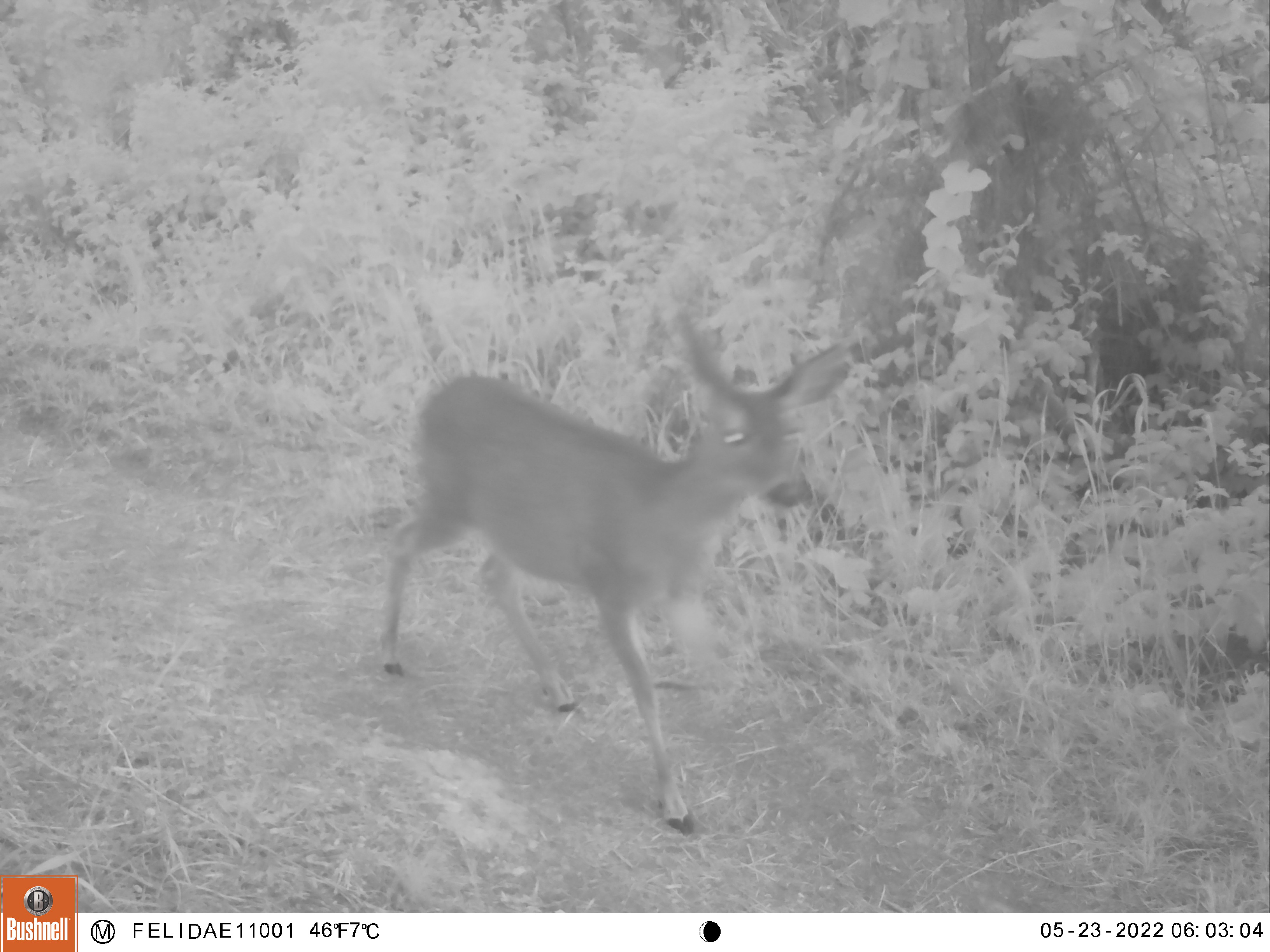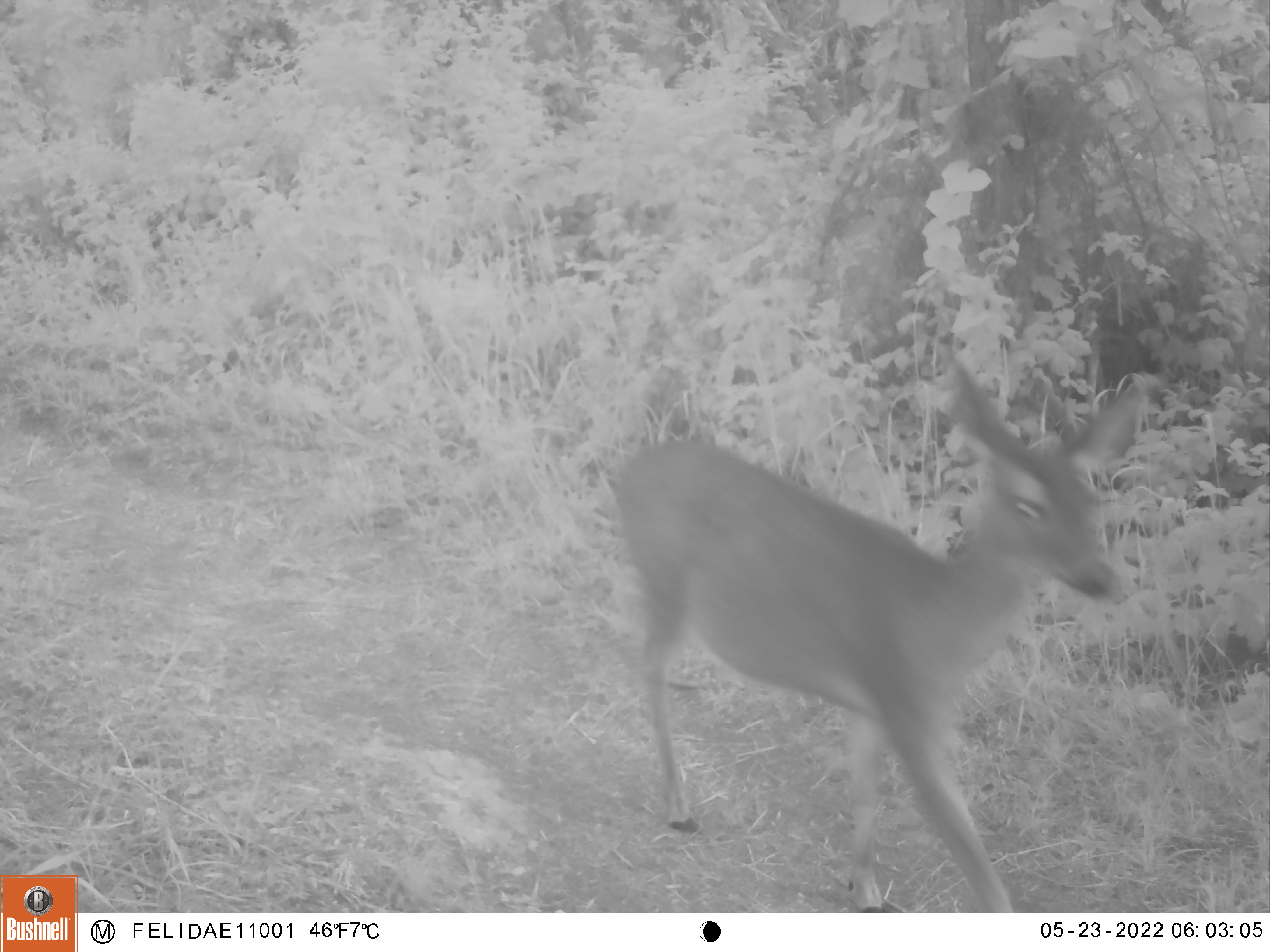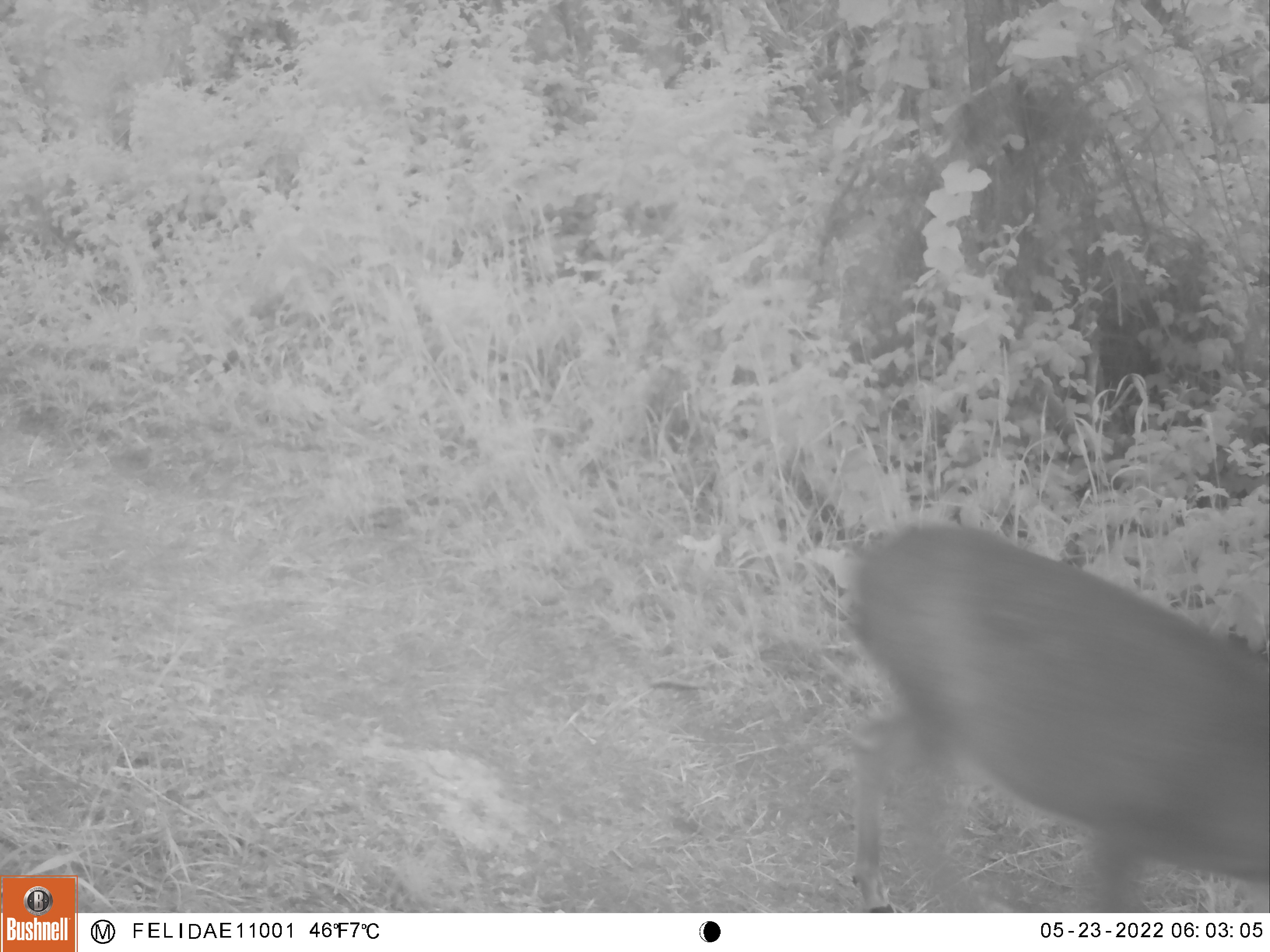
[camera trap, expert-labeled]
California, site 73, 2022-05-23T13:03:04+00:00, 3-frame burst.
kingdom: Animalia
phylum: Chordata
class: Mammalia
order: Artiodactyla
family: Cervidae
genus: Odocoileus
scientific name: Odocoileus hemionus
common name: mule deer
Mule deer (Odocoileus hemionus).